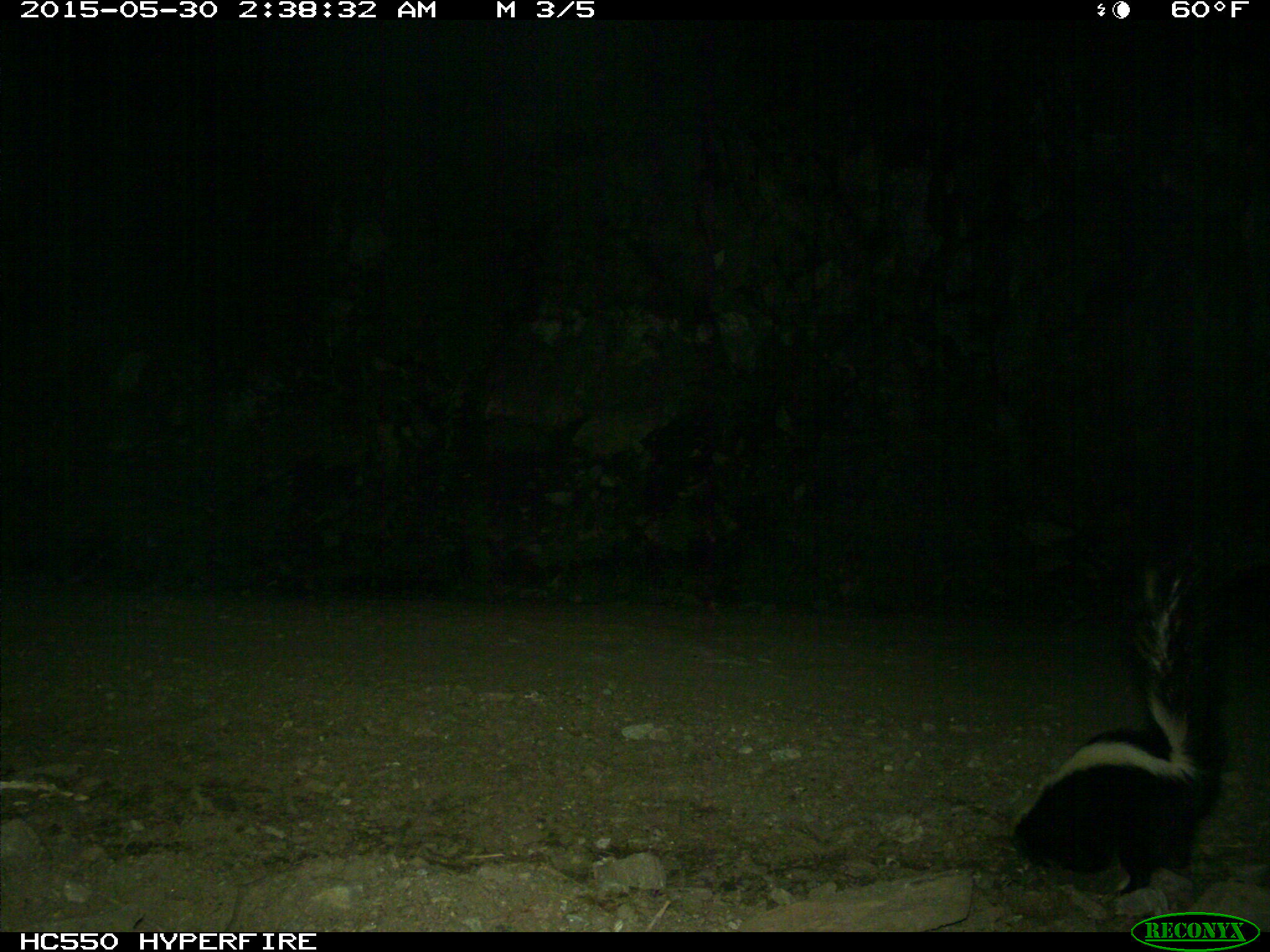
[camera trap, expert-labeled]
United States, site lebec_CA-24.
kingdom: Animalia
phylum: Chordata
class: Mammalia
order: Carnivora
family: Mephitidae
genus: Mephitis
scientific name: Mephitis mephitis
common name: striped skunk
Mephitis mephitis (striped skunk).